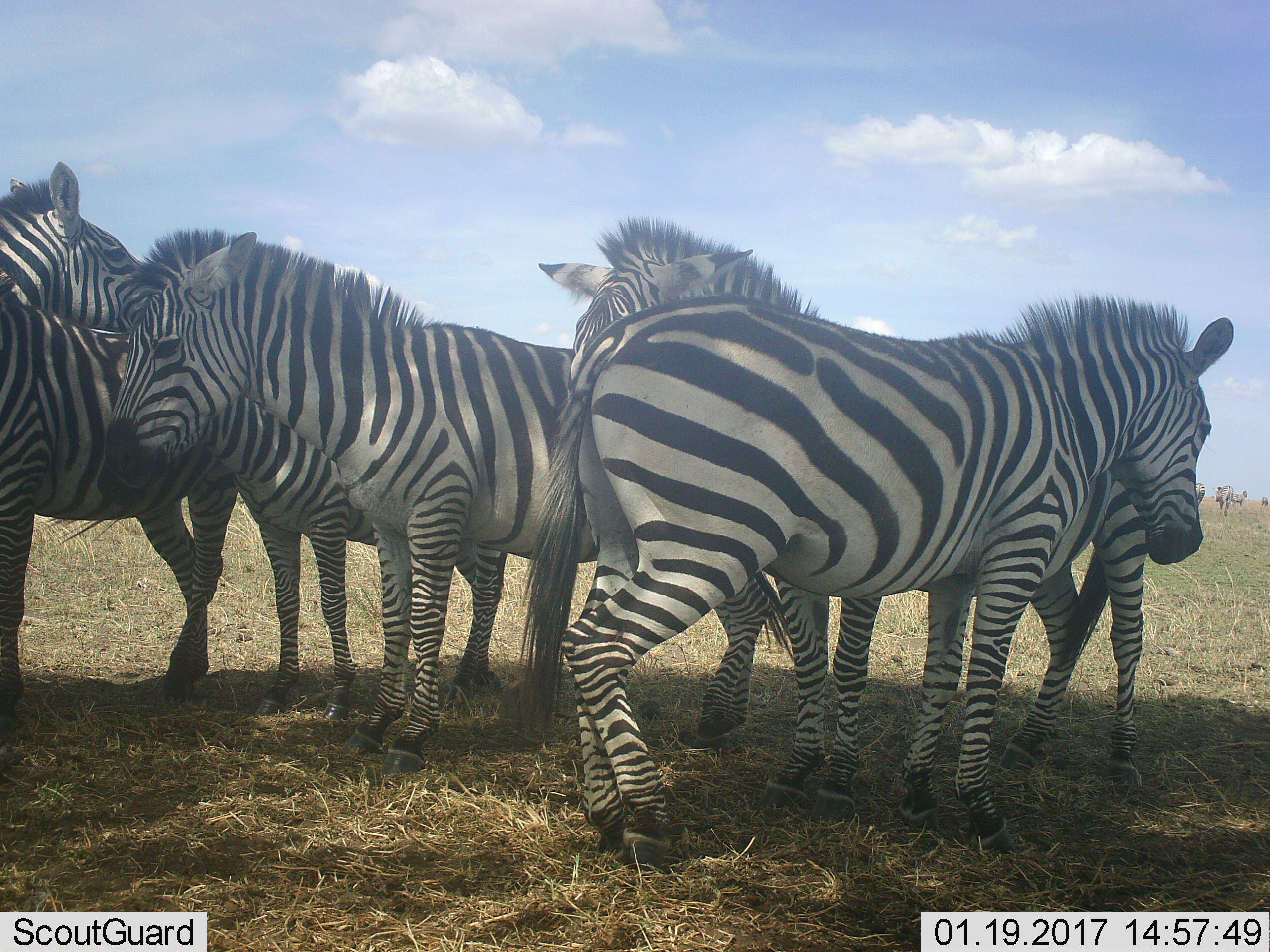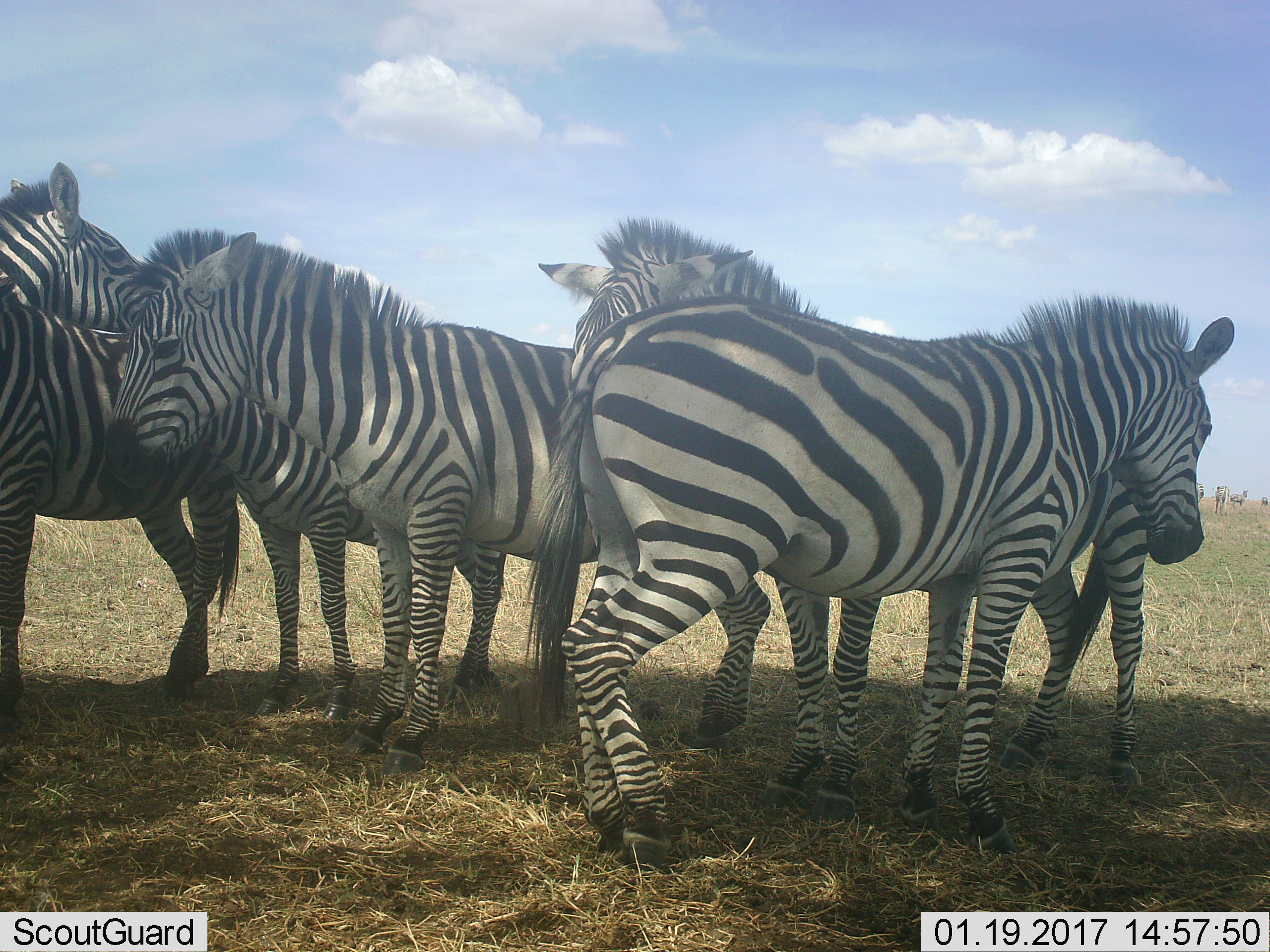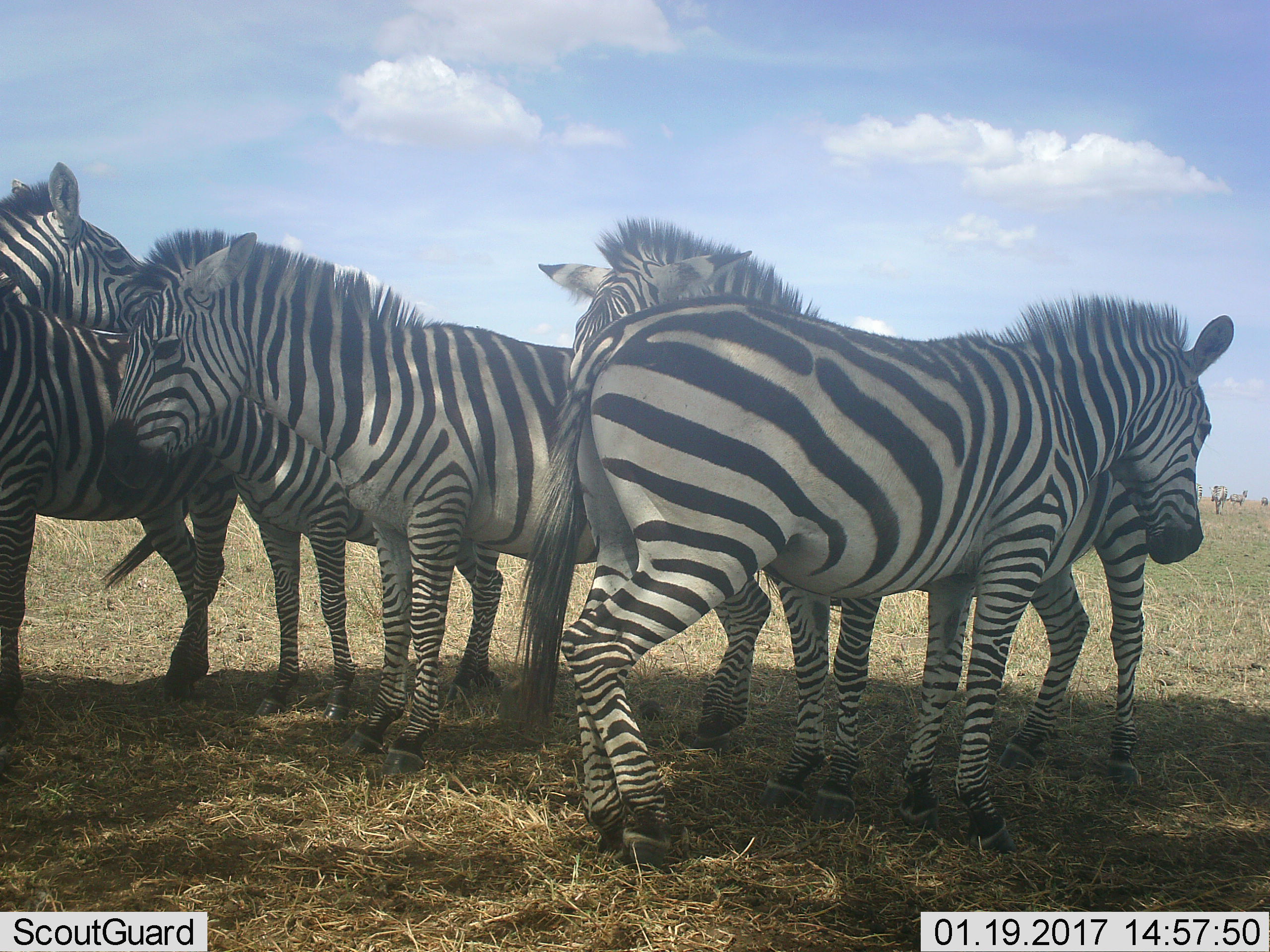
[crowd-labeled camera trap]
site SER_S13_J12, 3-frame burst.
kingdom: Animalia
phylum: Chordata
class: Mammalia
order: Perissodactyla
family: Equidae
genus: Equus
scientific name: Equus quagga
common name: plains zebra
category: zebraplains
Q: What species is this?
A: Zebraplains (plains zebra) (Equus quagga).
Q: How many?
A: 9.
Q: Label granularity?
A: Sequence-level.